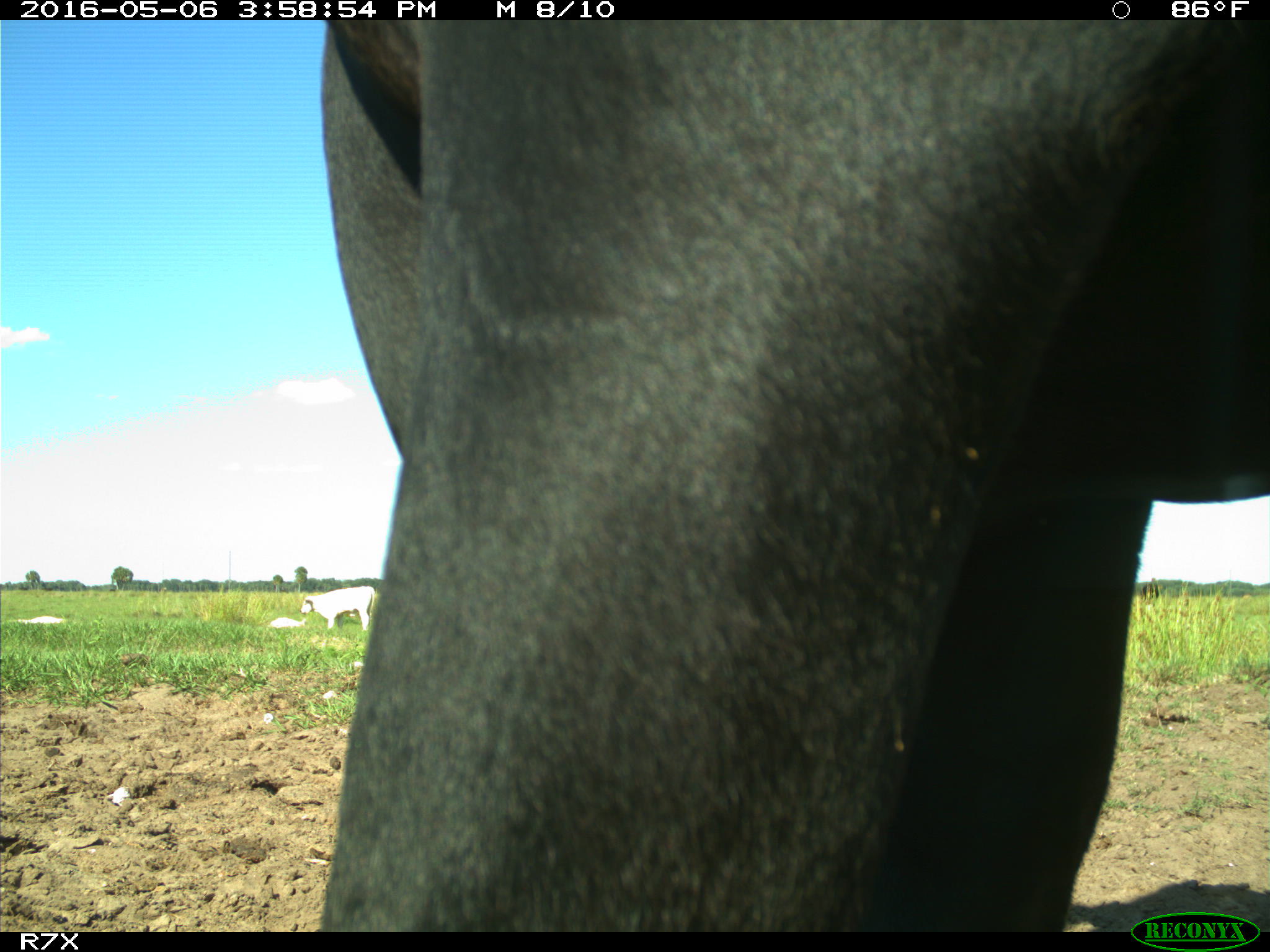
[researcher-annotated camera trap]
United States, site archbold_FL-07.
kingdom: Animalia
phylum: Chordata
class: Mammalia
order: Artiodactyla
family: Bovidae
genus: Bos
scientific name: Bos taurus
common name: domestic cow